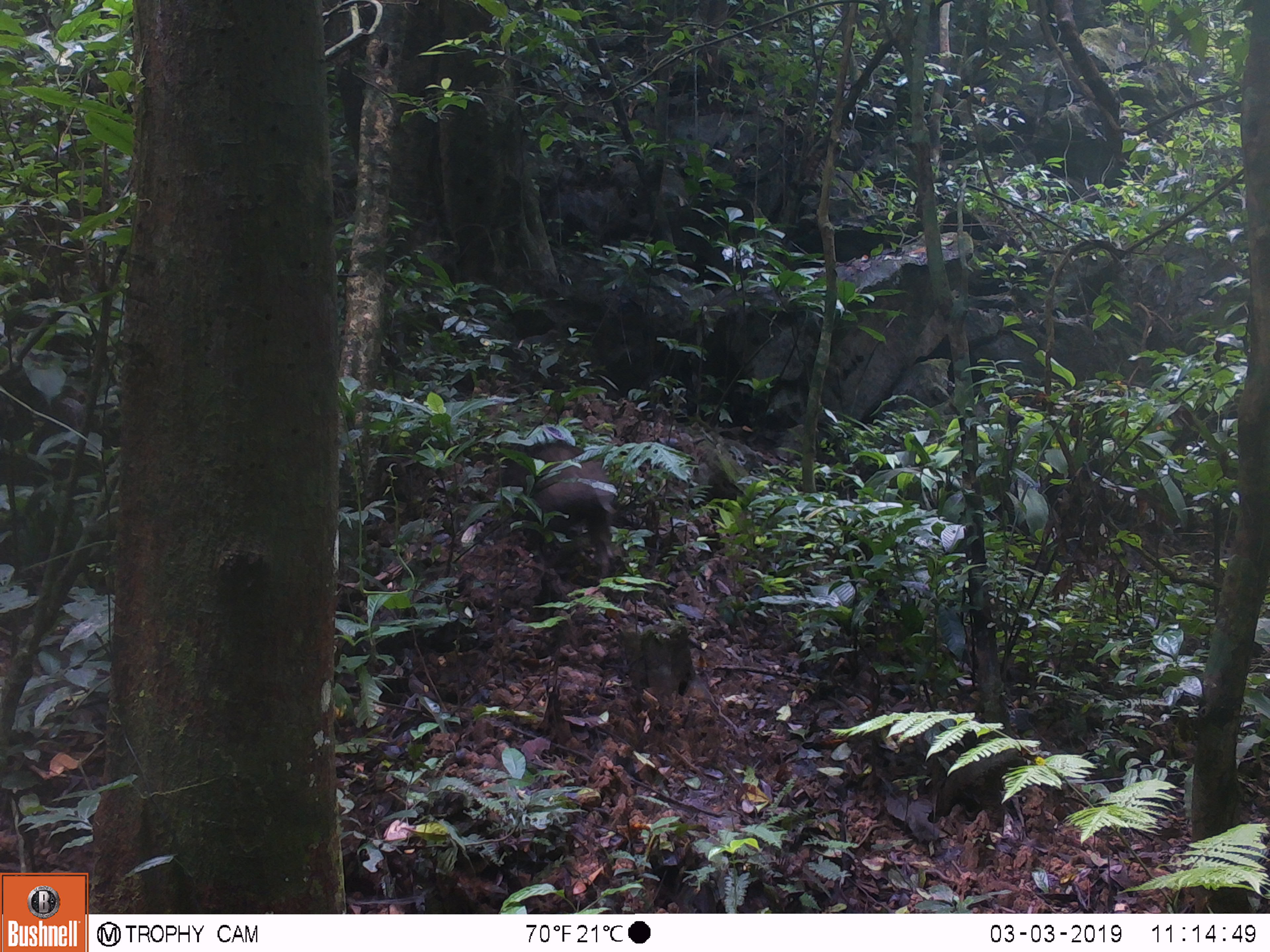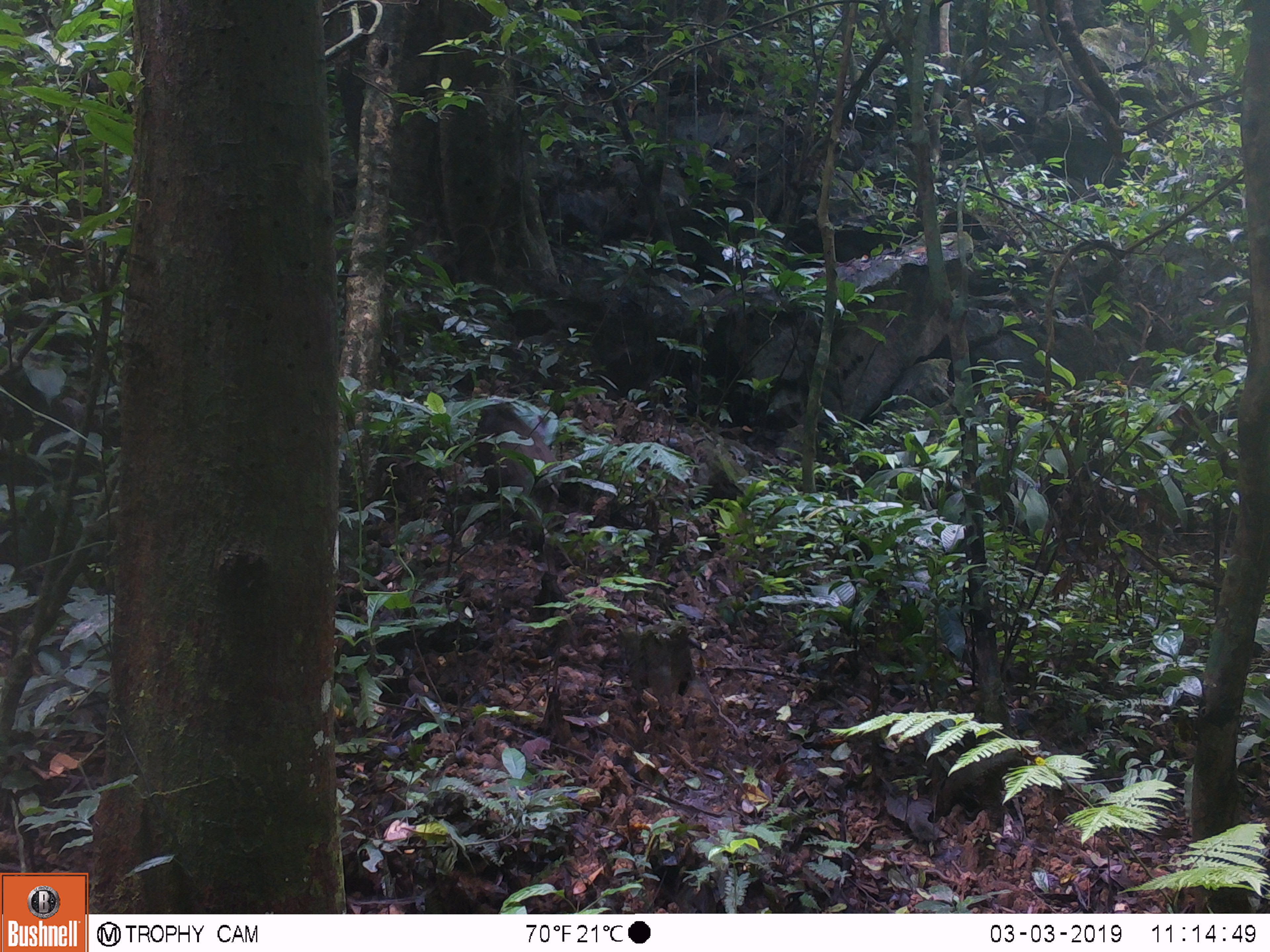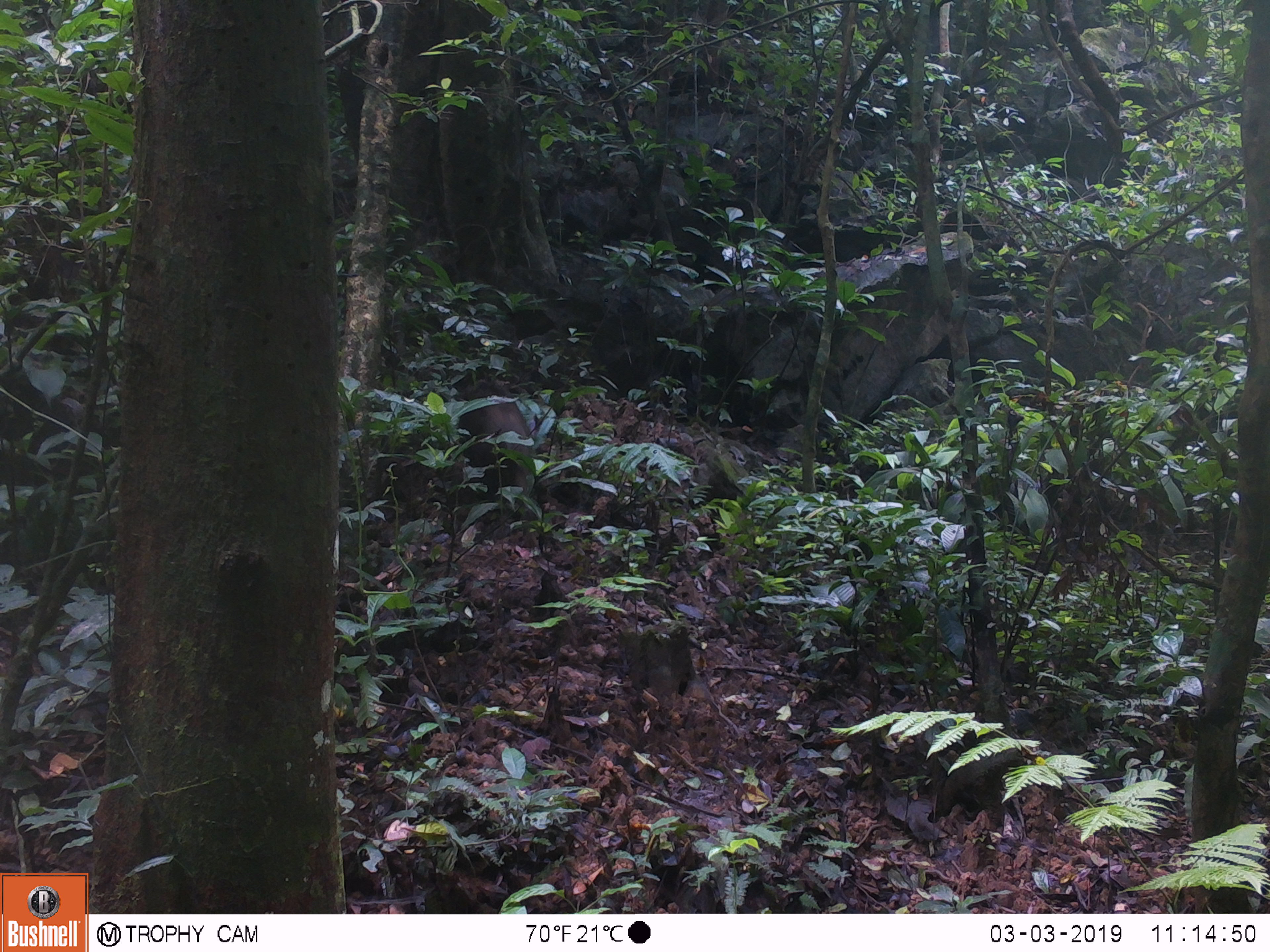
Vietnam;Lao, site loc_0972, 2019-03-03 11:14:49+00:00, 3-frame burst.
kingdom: Animalia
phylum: Chordata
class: Mammalia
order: Artiodactyla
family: Suidae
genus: Sus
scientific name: Sus scrofa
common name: eurasian wild pig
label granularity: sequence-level